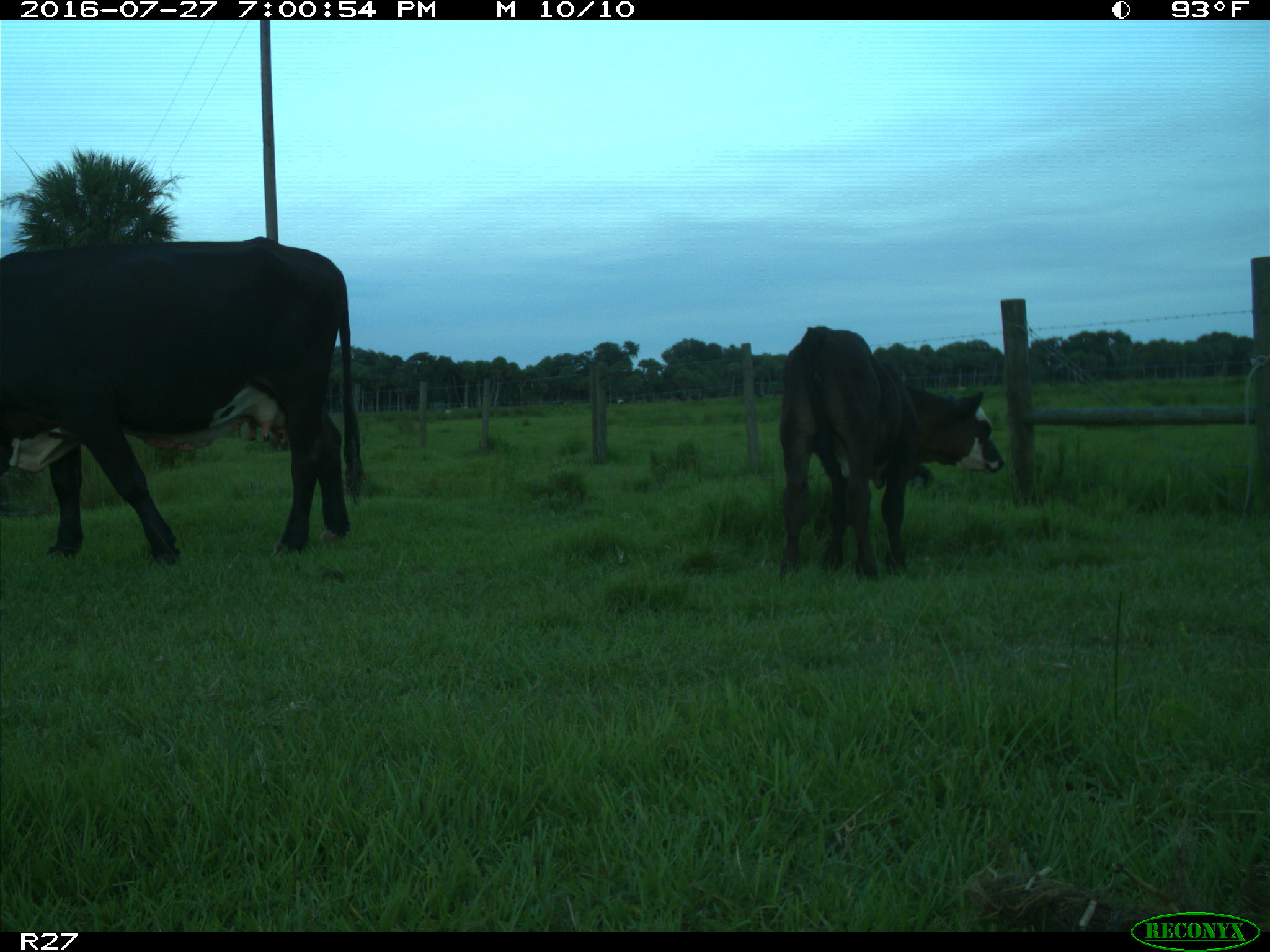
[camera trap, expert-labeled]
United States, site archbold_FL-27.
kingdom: Animalia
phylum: Chordata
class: Mammalia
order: Artiodactyla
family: Bovidae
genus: Bos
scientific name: Bos taurus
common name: domestic cow